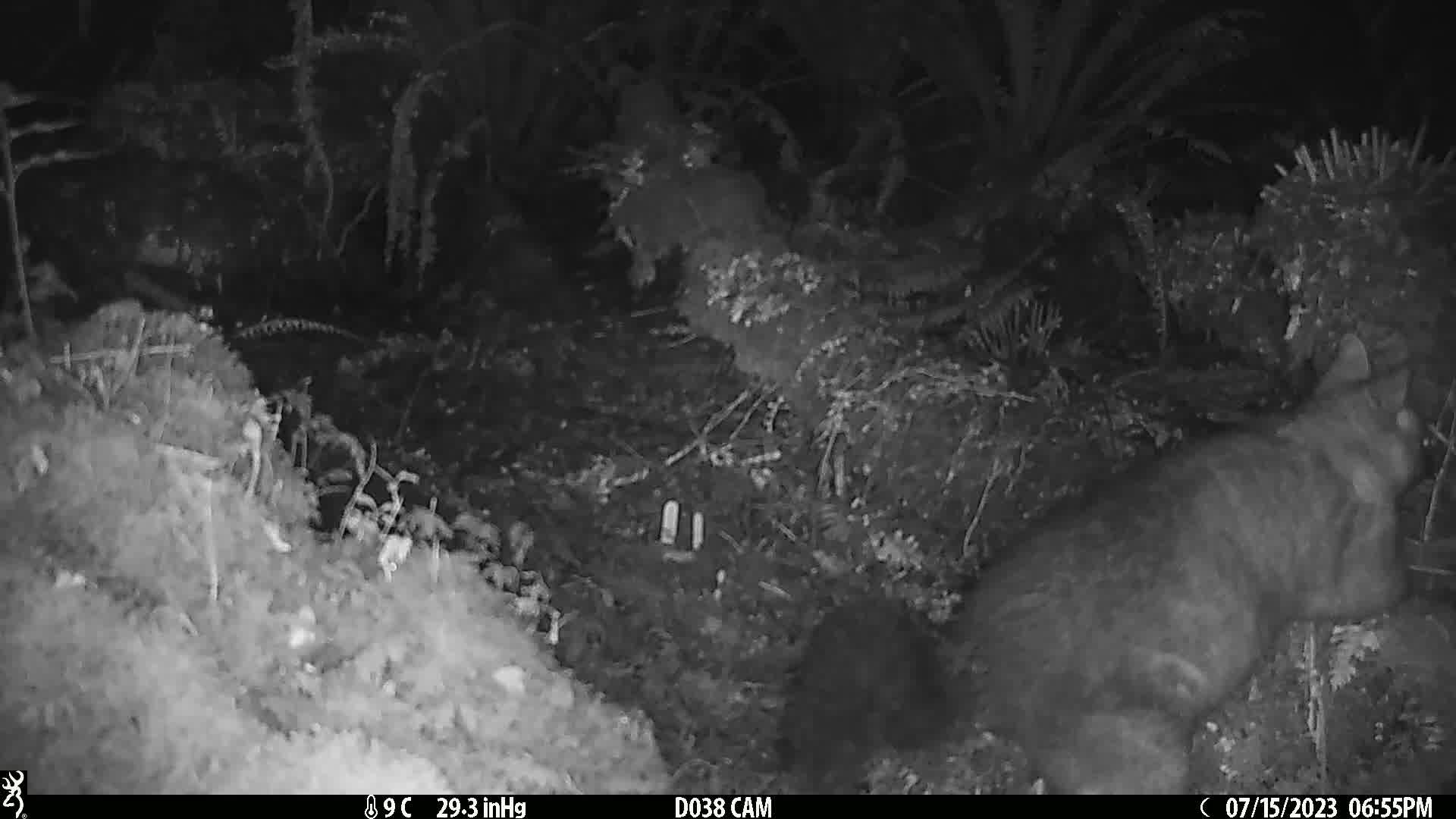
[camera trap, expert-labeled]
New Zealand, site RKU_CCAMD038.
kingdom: Animalia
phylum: Chordata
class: Mammalia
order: Diprotodontia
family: Phalangeridae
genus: Trichosurus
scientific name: Trichosurus vulpecula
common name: common brushtail possum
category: possum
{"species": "possum (common brushtail possum) (Trichosurus vulpecula)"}